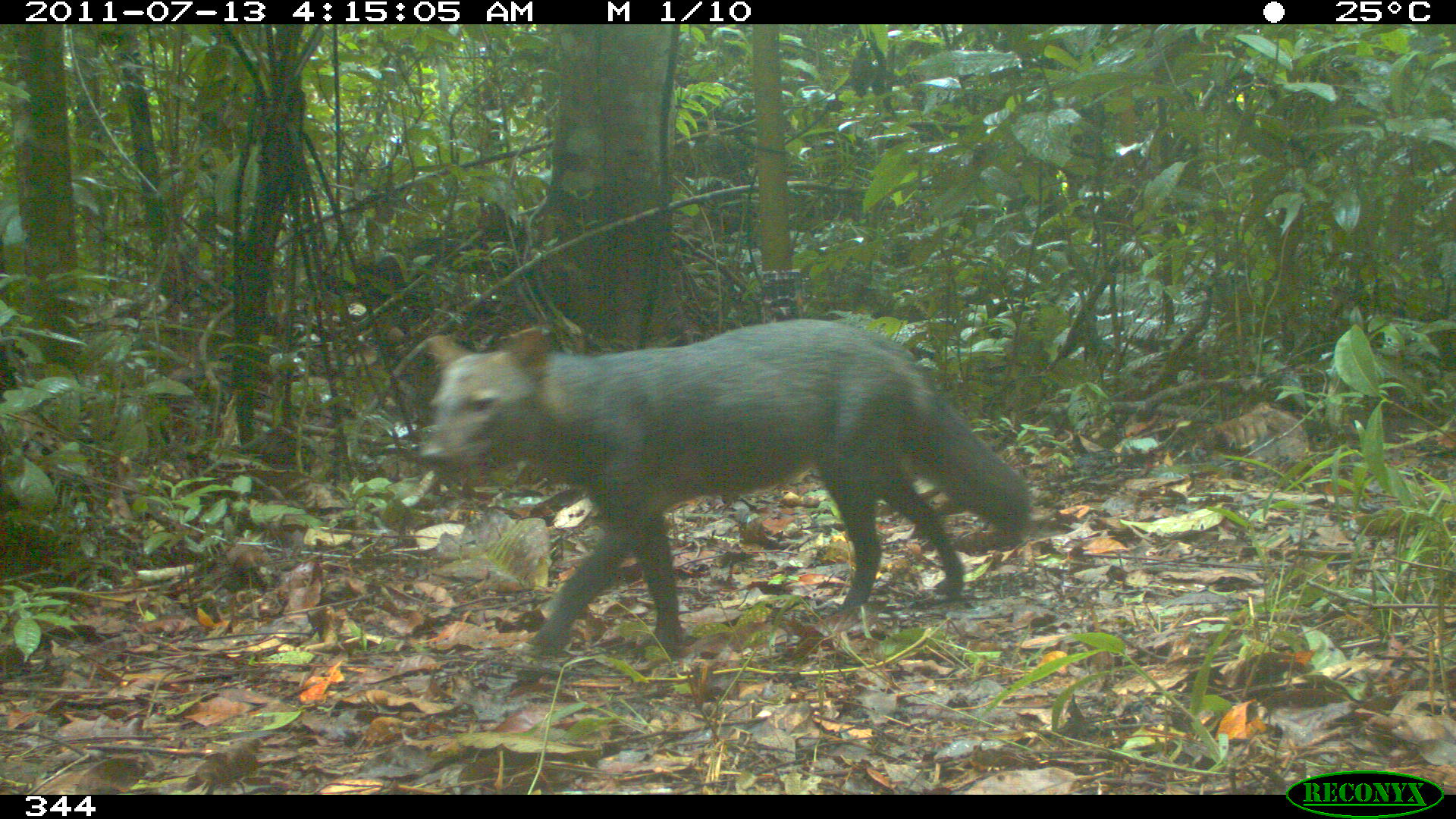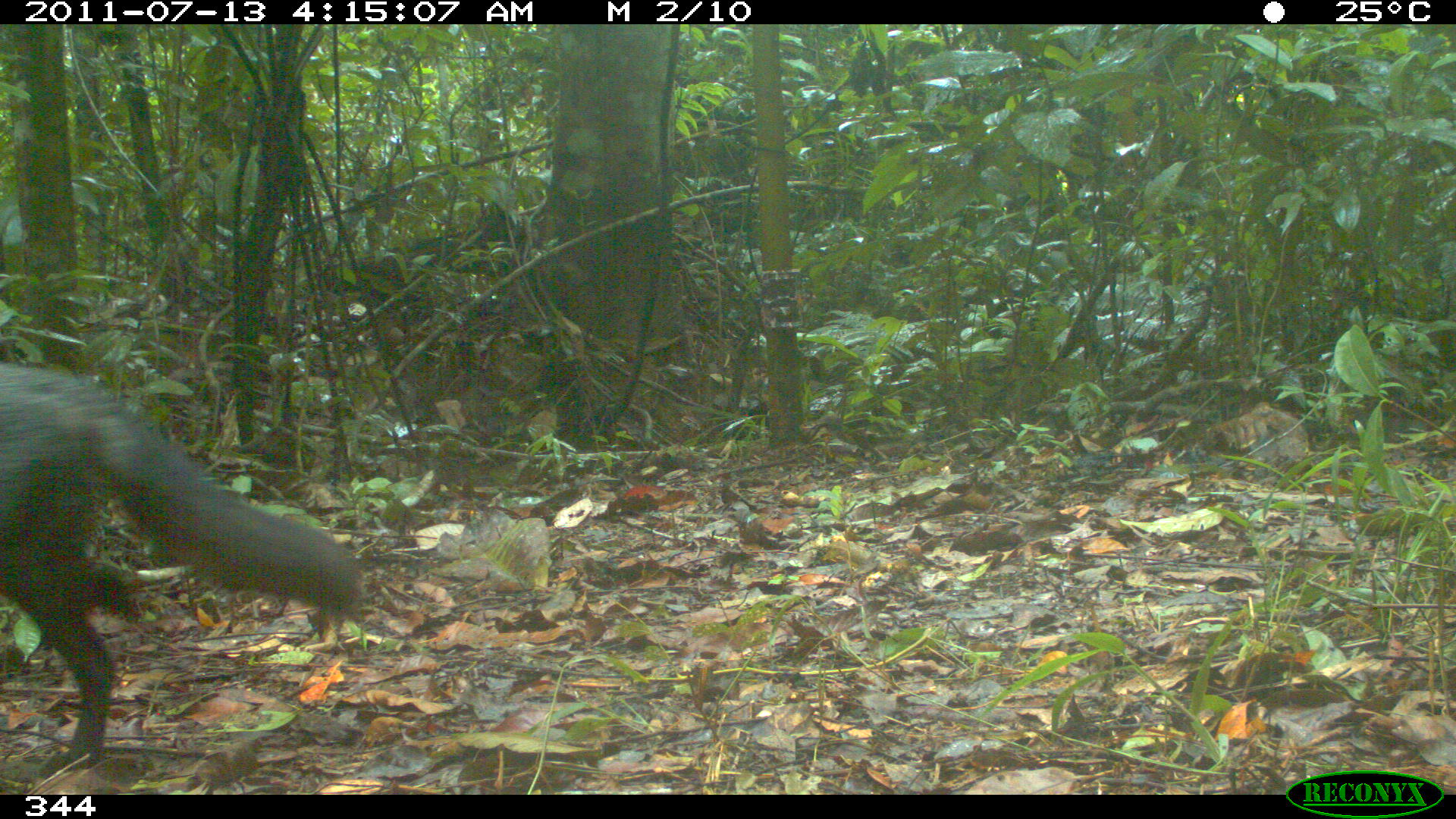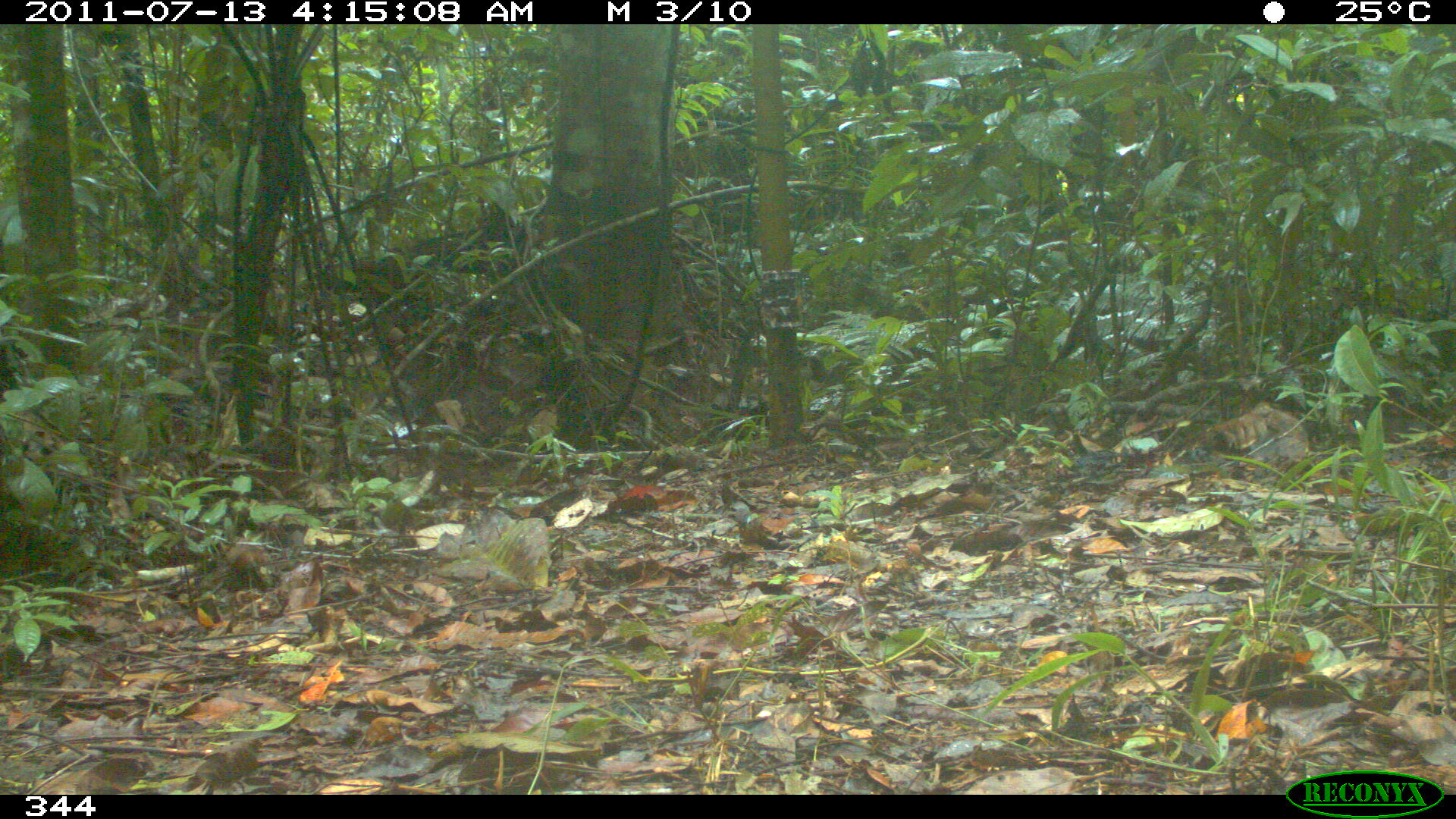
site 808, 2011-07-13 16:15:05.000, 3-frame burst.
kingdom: Animalia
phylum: Chordata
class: Mammalia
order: Carnivora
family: Canidae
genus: Atelocynus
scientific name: Atelocynus microtis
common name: short-eared dog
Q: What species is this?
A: Atelocynus microtis (short-eared dog).